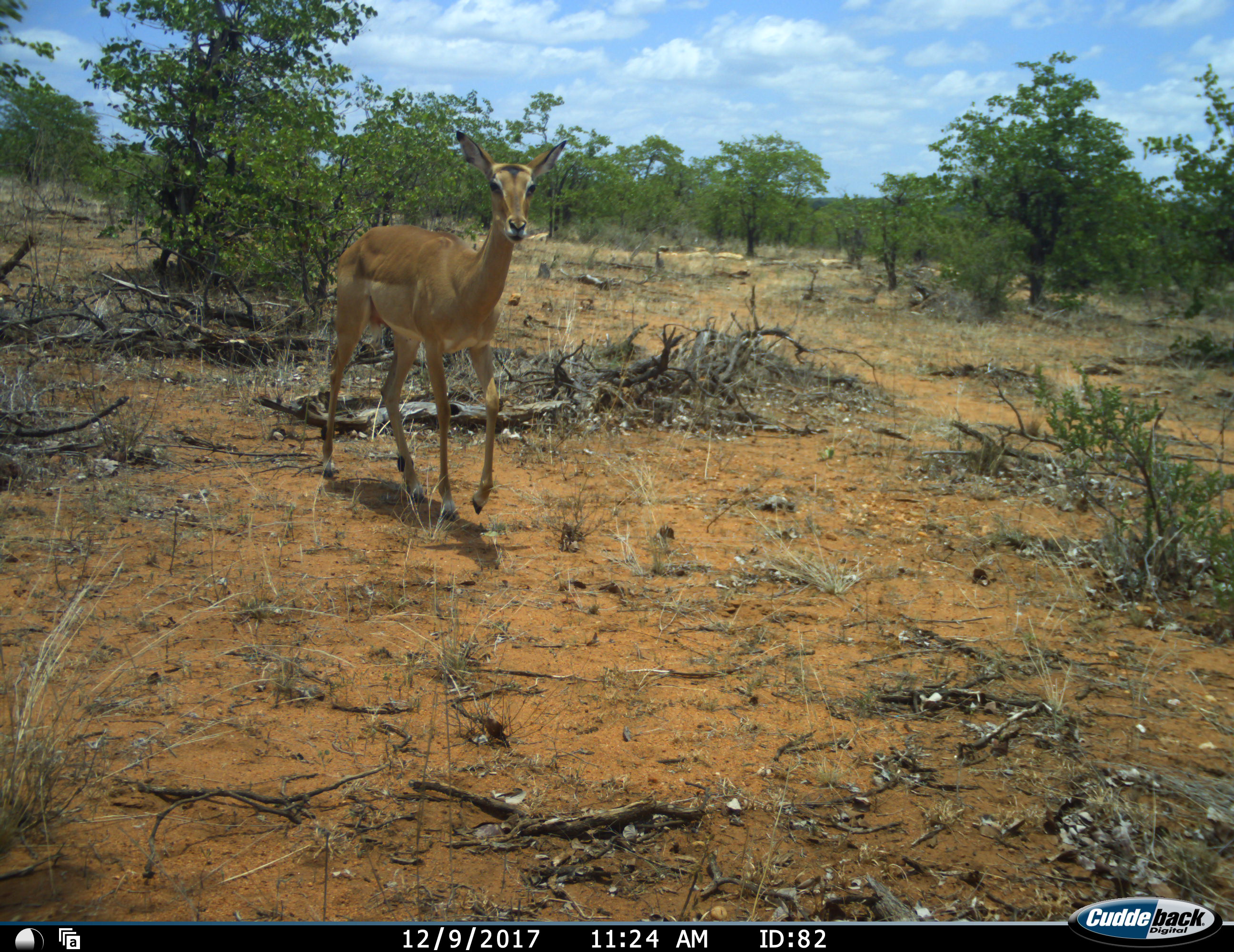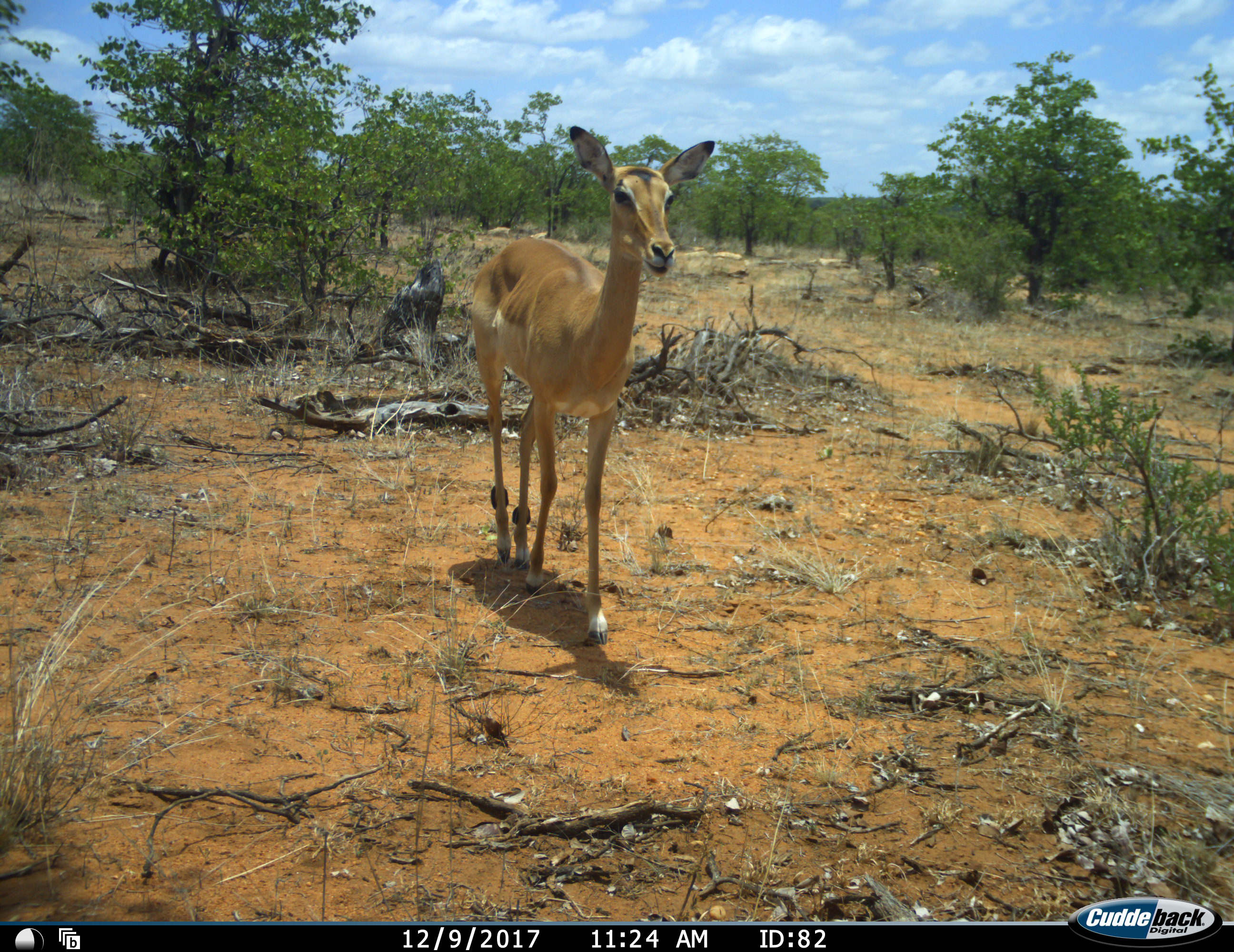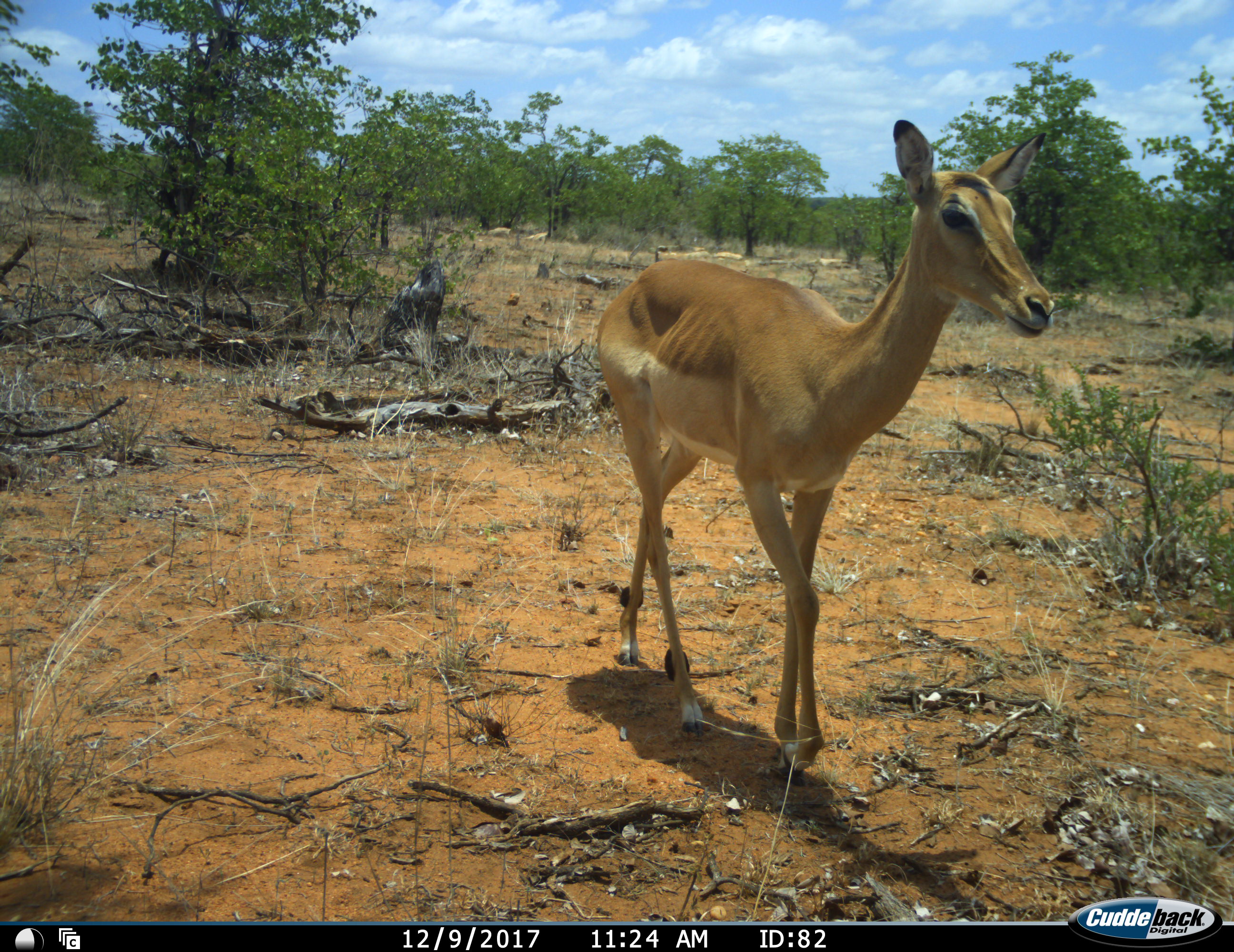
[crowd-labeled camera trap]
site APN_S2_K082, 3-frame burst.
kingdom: Animalia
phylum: Chordata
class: Mammalia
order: Artiodactyla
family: Bovidae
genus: Aepyceros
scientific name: Aepyceros melampus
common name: impala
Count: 1.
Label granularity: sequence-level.